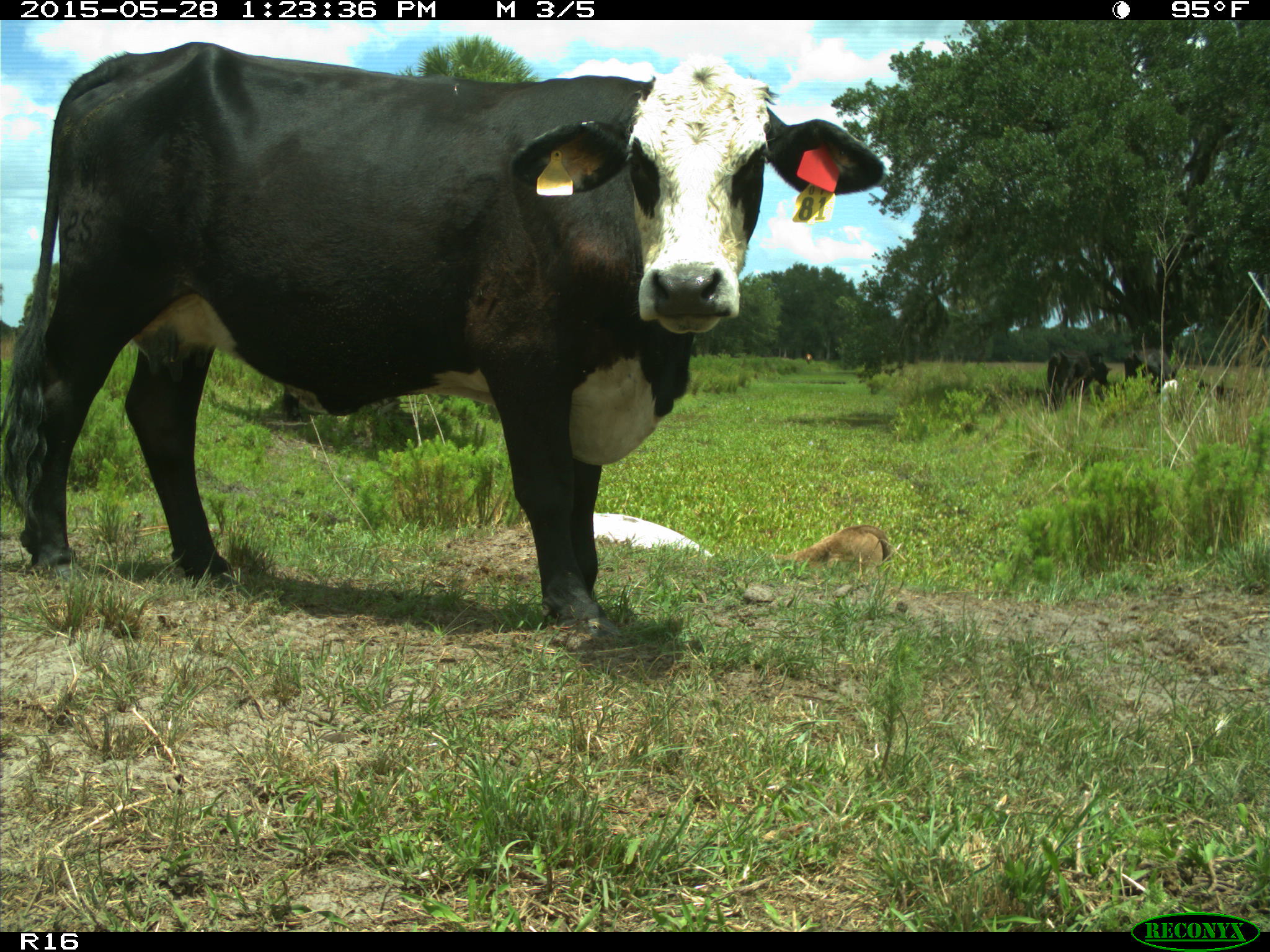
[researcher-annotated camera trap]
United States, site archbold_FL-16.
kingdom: Animalia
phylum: Chordata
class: Mammalia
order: Artiodactyla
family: Bovidae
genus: Bos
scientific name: Bos taurus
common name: domestic cow